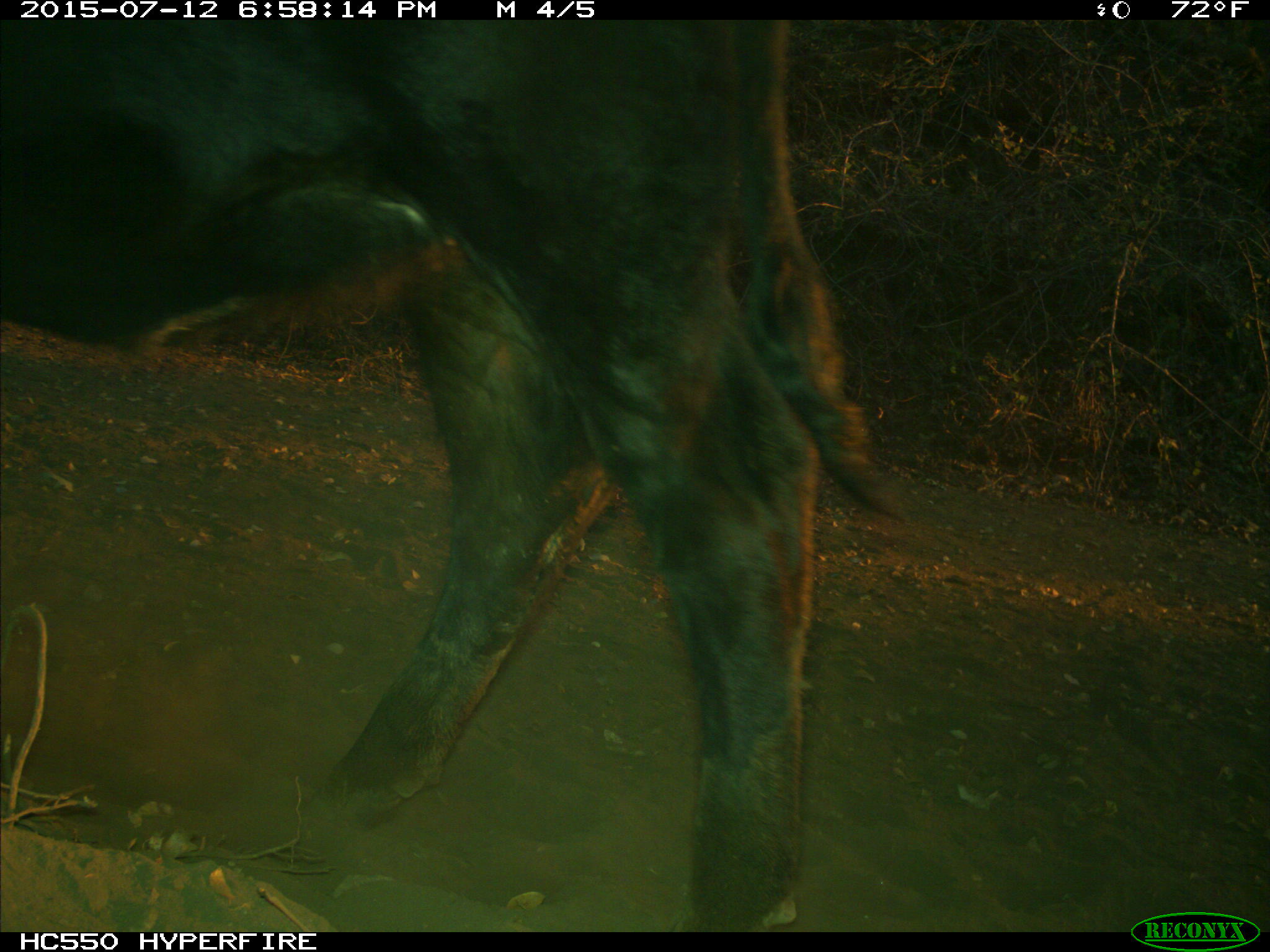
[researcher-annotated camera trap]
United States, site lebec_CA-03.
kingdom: Animalia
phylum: Chordata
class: Mammalia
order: Artiodactyla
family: Bovidae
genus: Bos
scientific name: Bos taurus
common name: domestic cow